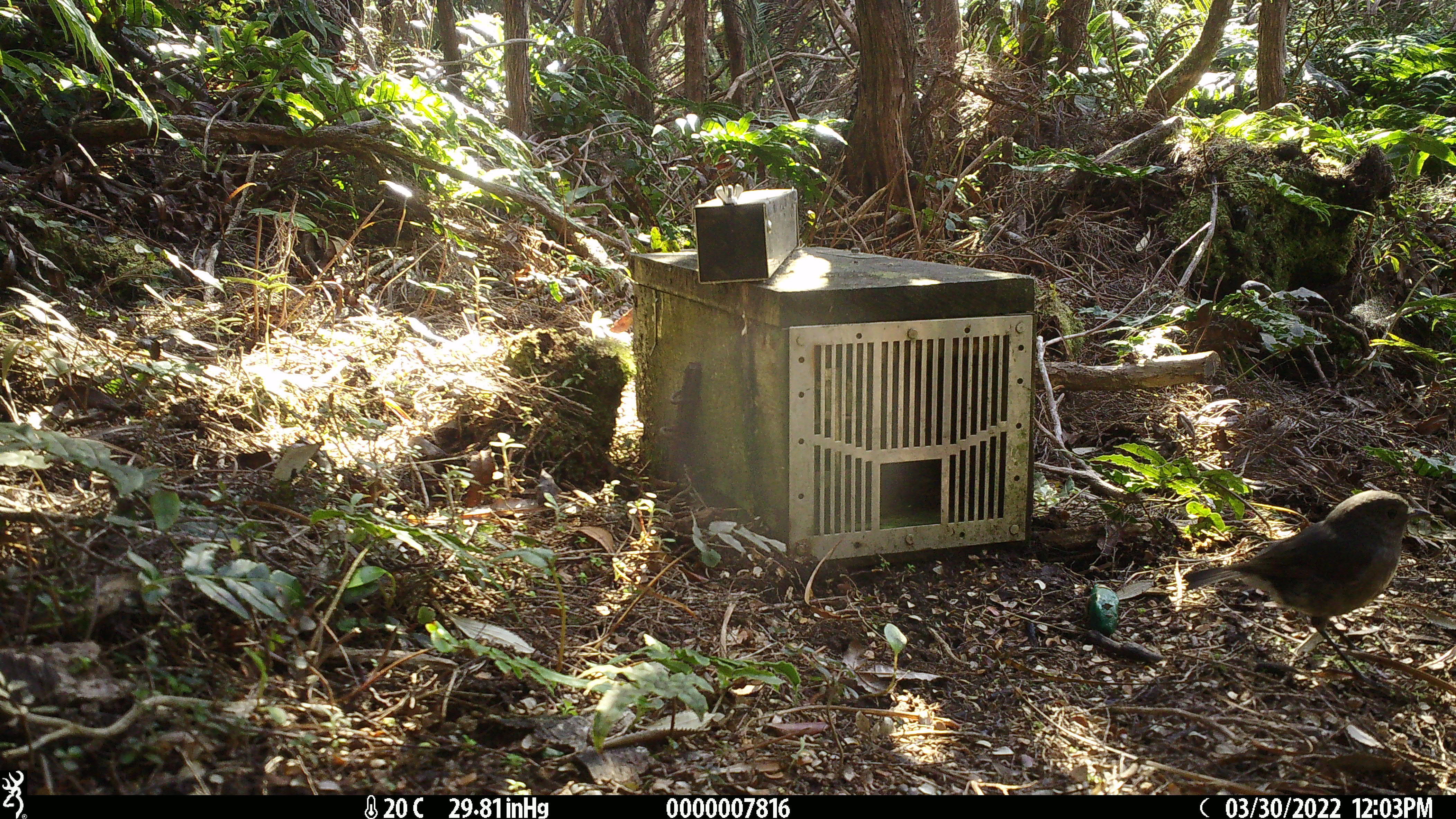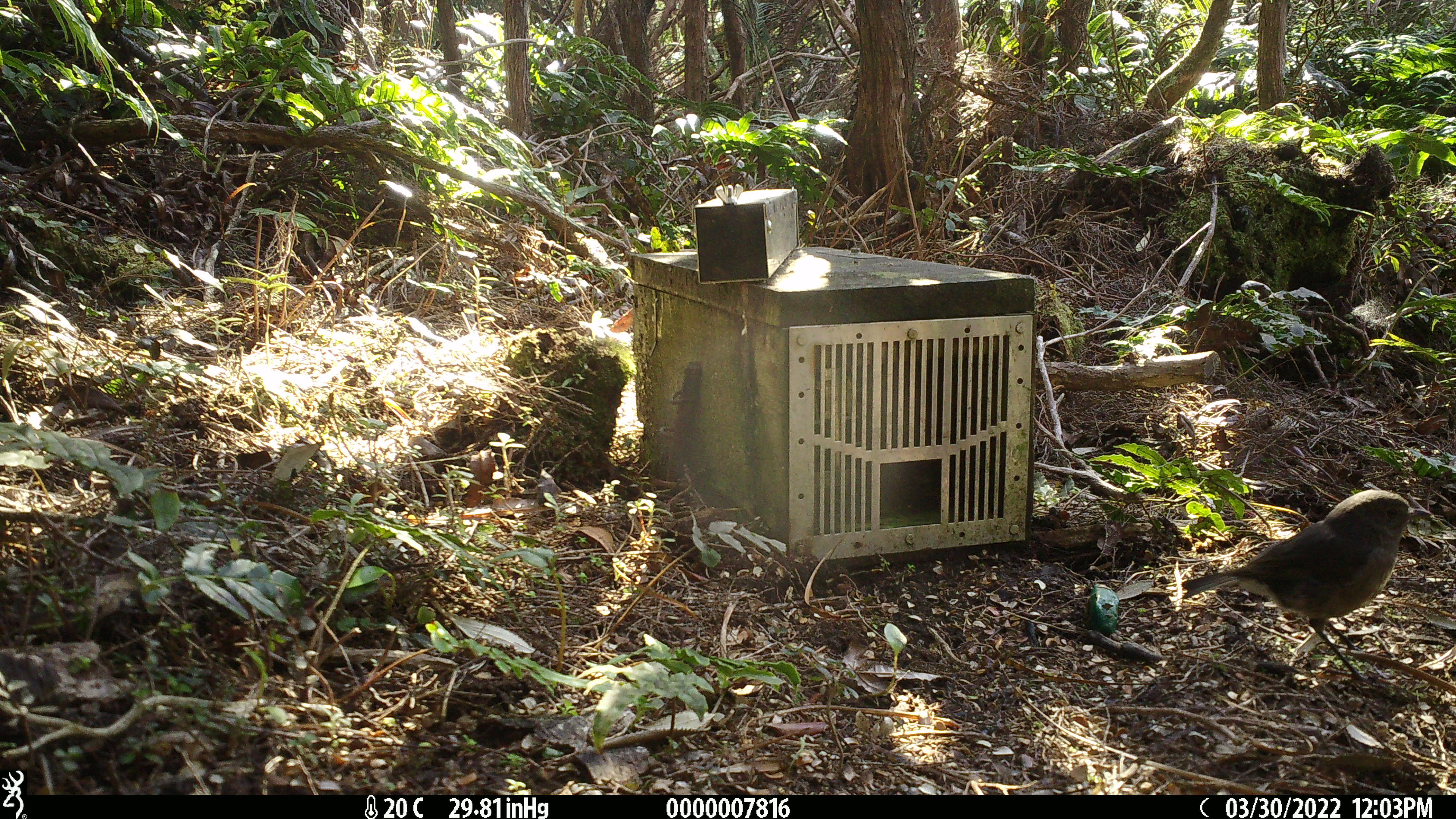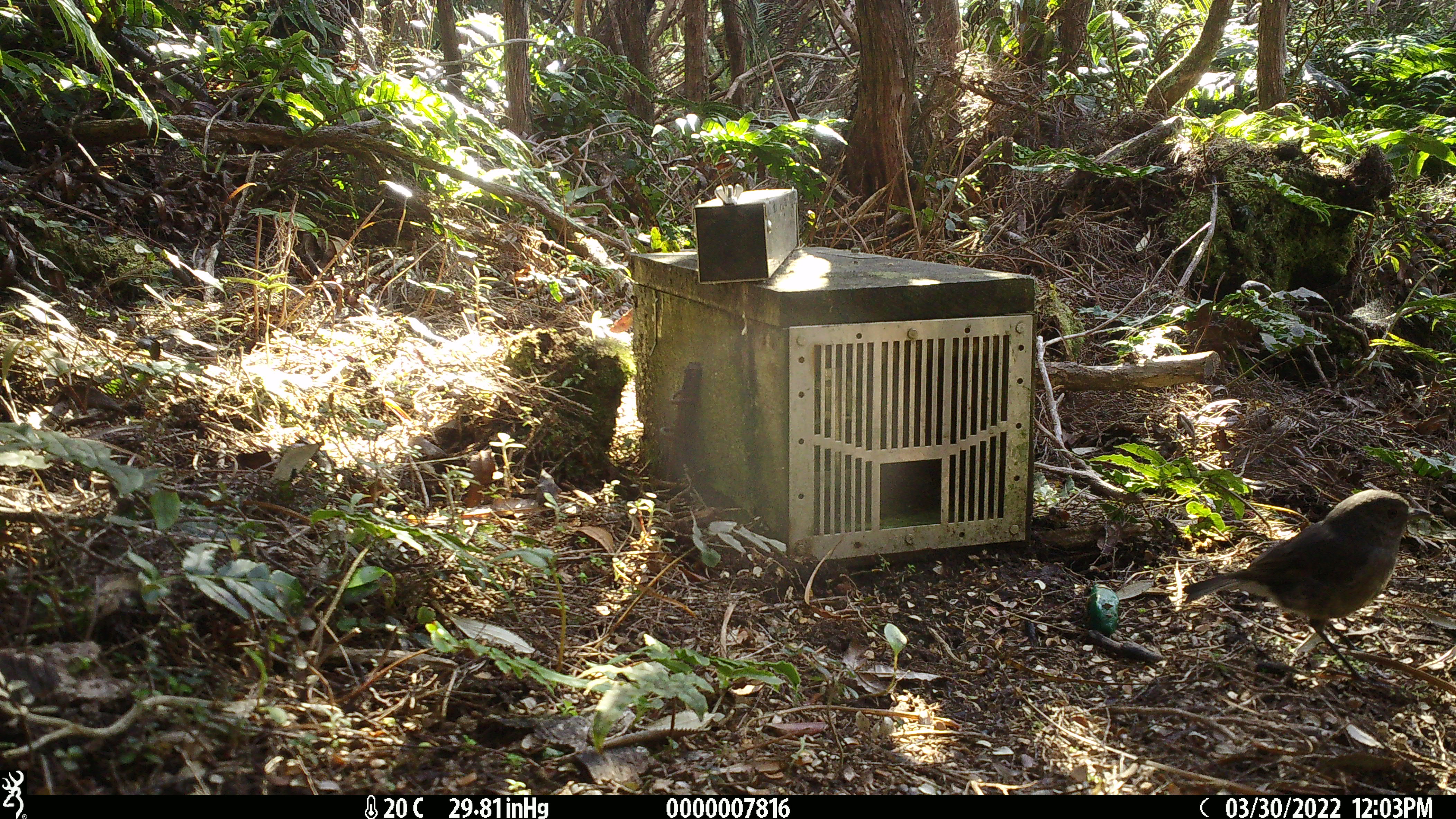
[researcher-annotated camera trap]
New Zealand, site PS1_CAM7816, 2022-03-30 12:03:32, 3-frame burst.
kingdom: Animalia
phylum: Chordata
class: Aves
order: Passeriformes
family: Petroicidae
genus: Petroica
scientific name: Petroica australis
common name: new zealand robin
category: robin